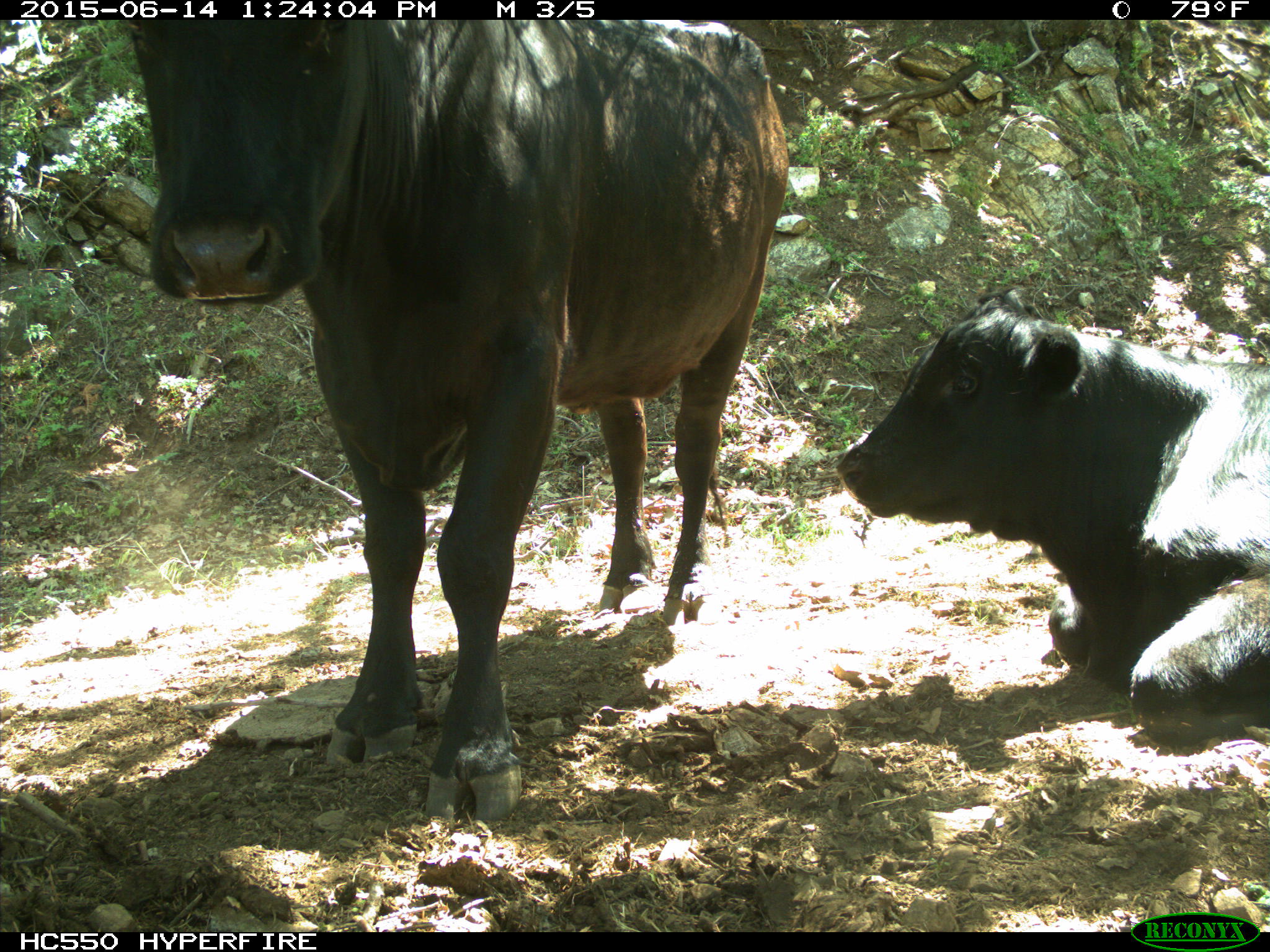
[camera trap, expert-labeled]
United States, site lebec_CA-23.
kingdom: Animalia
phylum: Chordata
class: Mammalia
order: Artiodactyla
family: Bovidae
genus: Bos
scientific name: Bos taurus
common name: domestic cow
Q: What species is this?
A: Bos taurus (domestic cow).